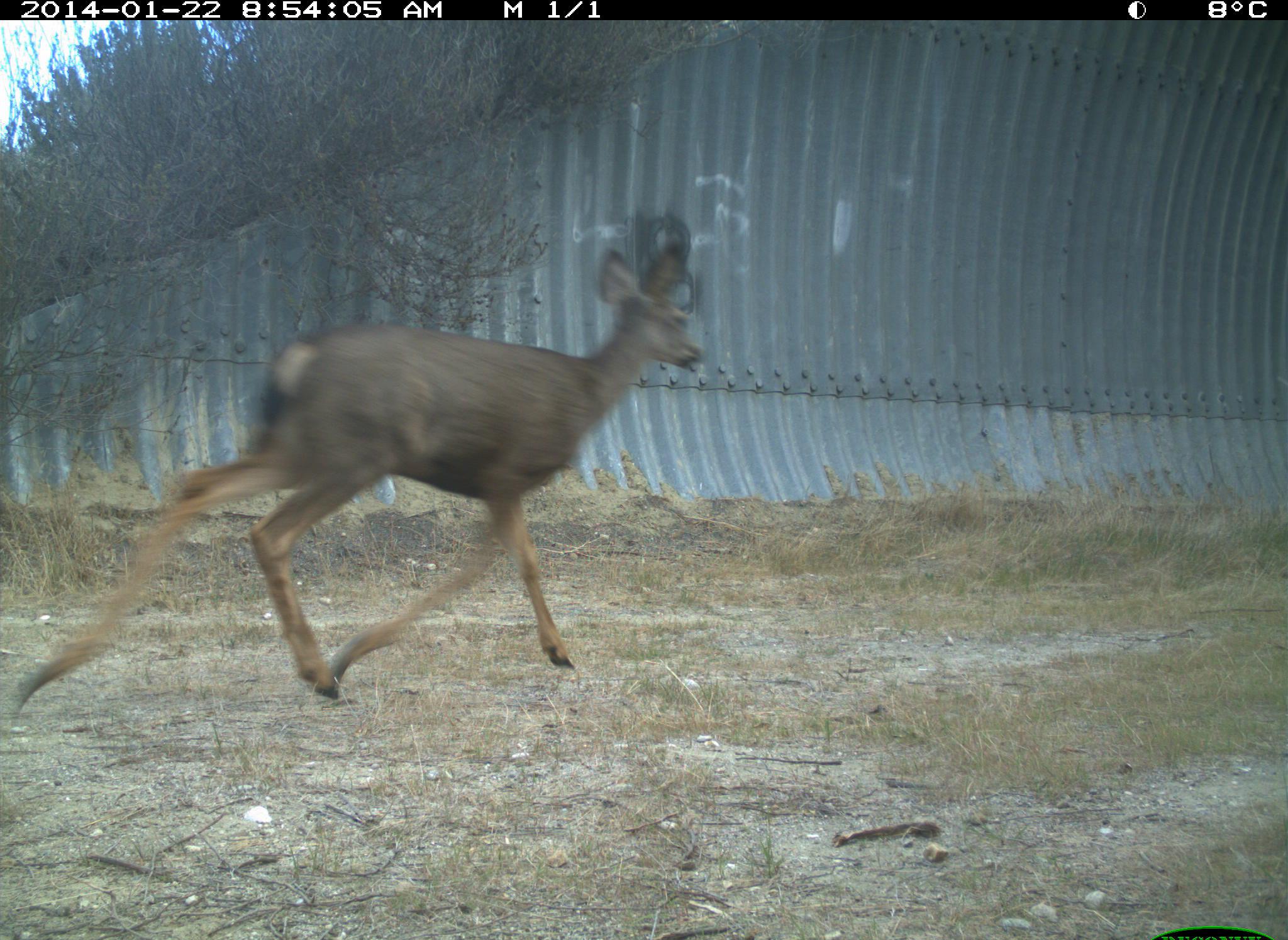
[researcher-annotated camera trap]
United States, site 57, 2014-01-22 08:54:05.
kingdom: Animalia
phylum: Chordata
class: Mammalia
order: Artiodactyla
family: Cervidae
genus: Odocoileus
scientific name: Odocoileus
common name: deer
Deer (Odocoileus).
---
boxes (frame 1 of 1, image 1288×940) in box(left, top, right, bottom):
deer: box(1, 240, 702, 724)